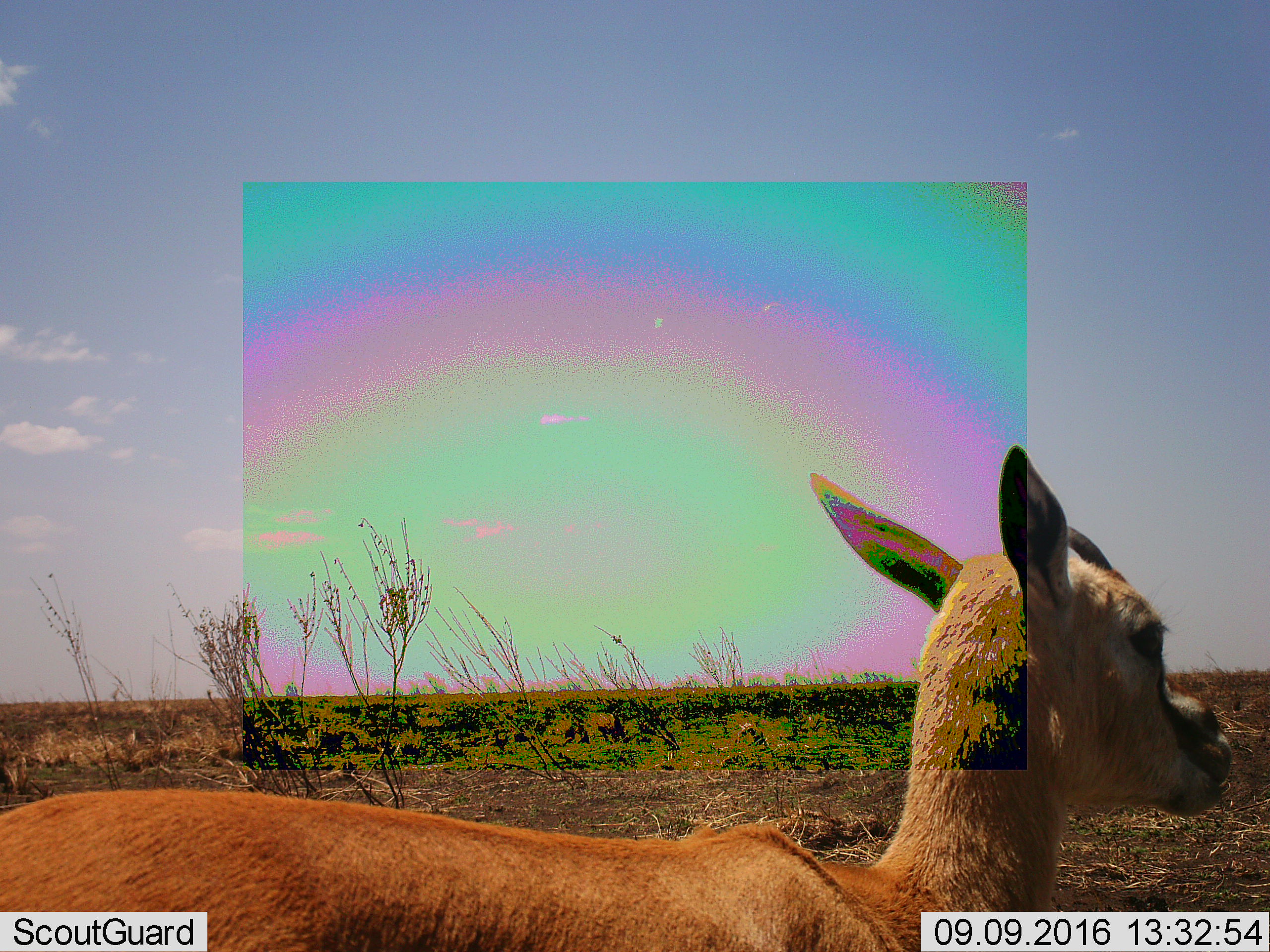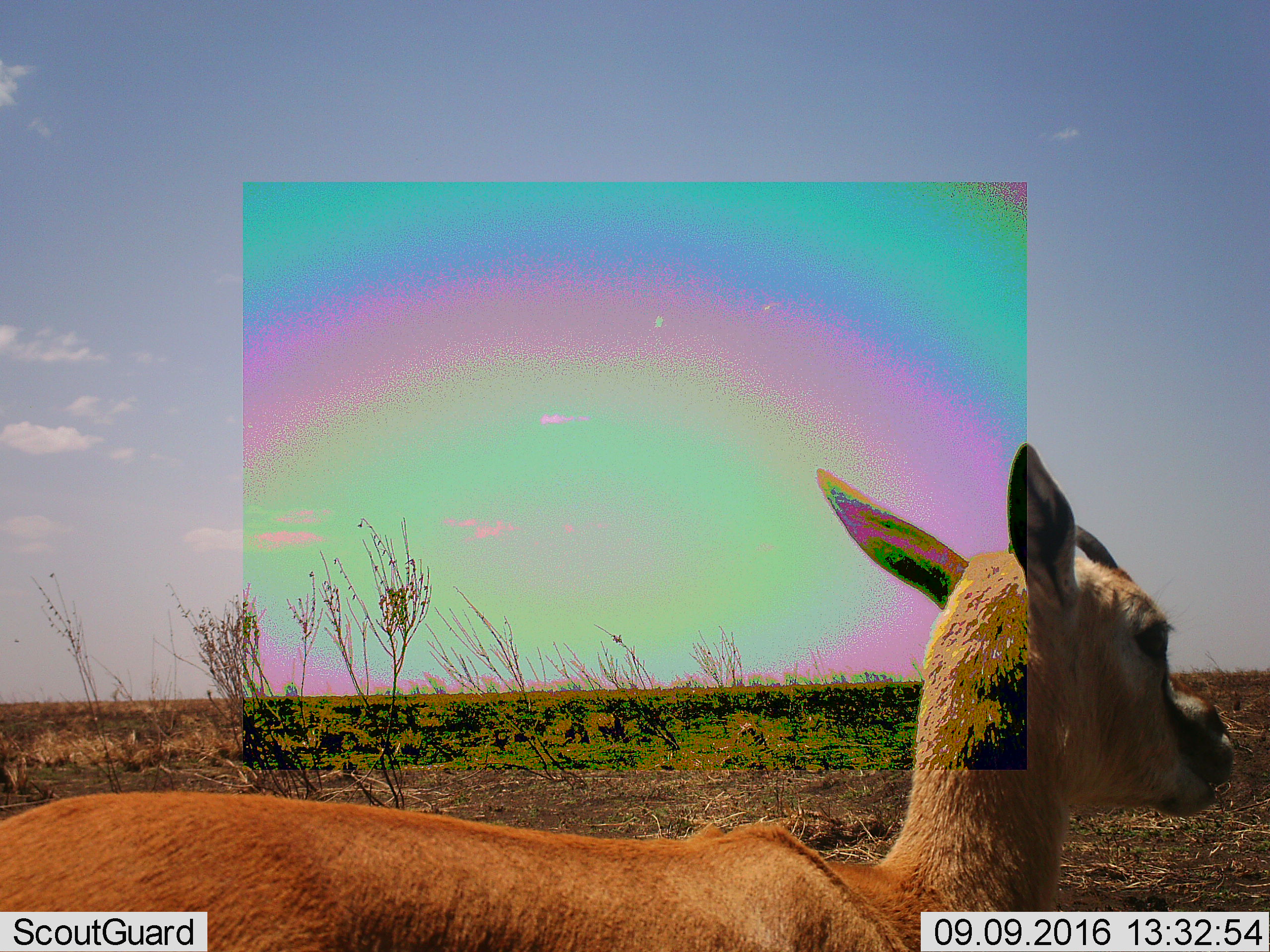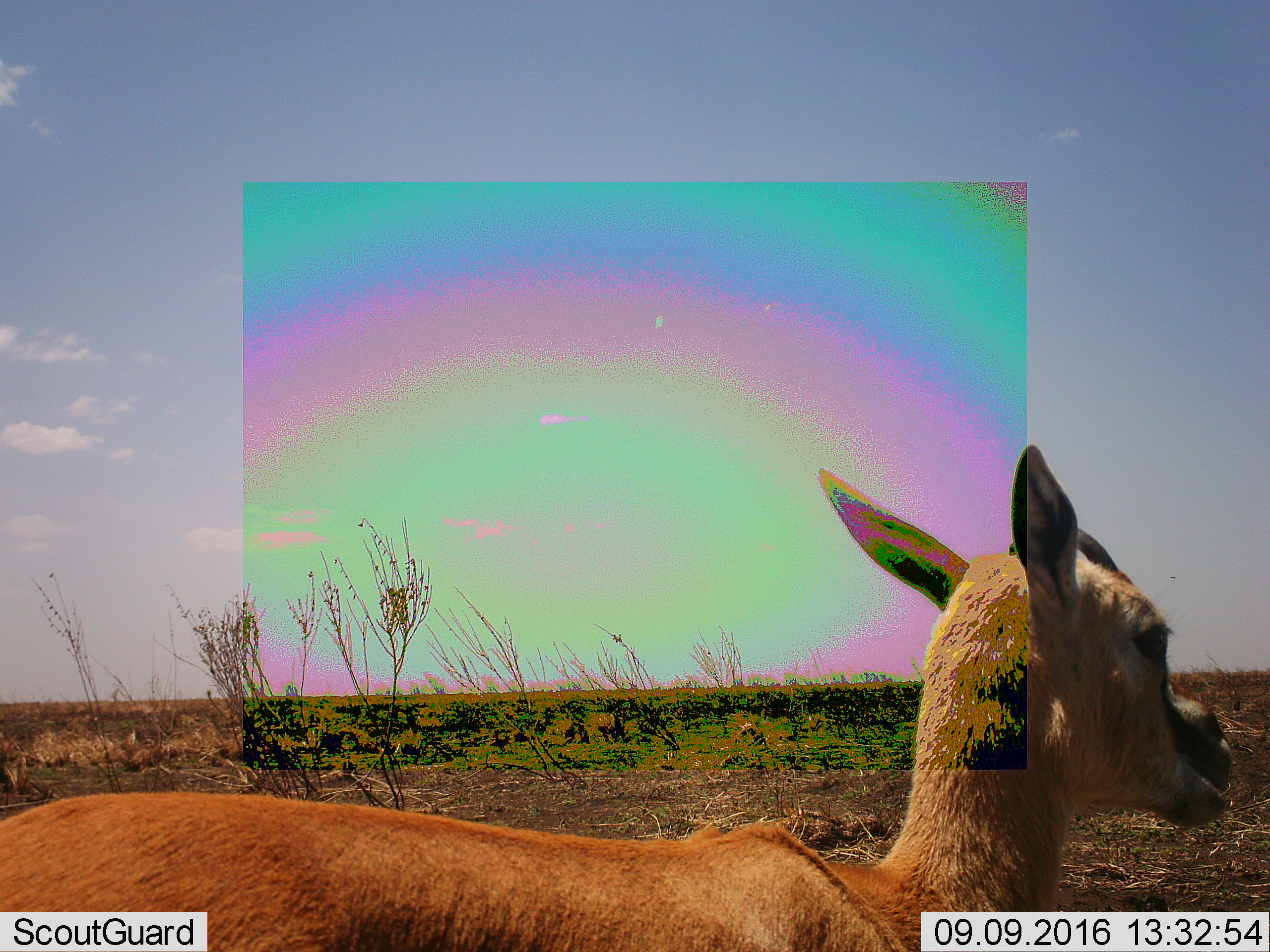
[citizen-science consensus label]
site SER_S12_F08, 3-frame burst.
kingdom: Animalia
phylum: Chordata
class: Mammalia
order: Artiodactyla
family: Bovidae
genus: Eudorcas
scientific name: Eudorcas thomsonii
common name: thomson's gazelle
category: gazellethomsons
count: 1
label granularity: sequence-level